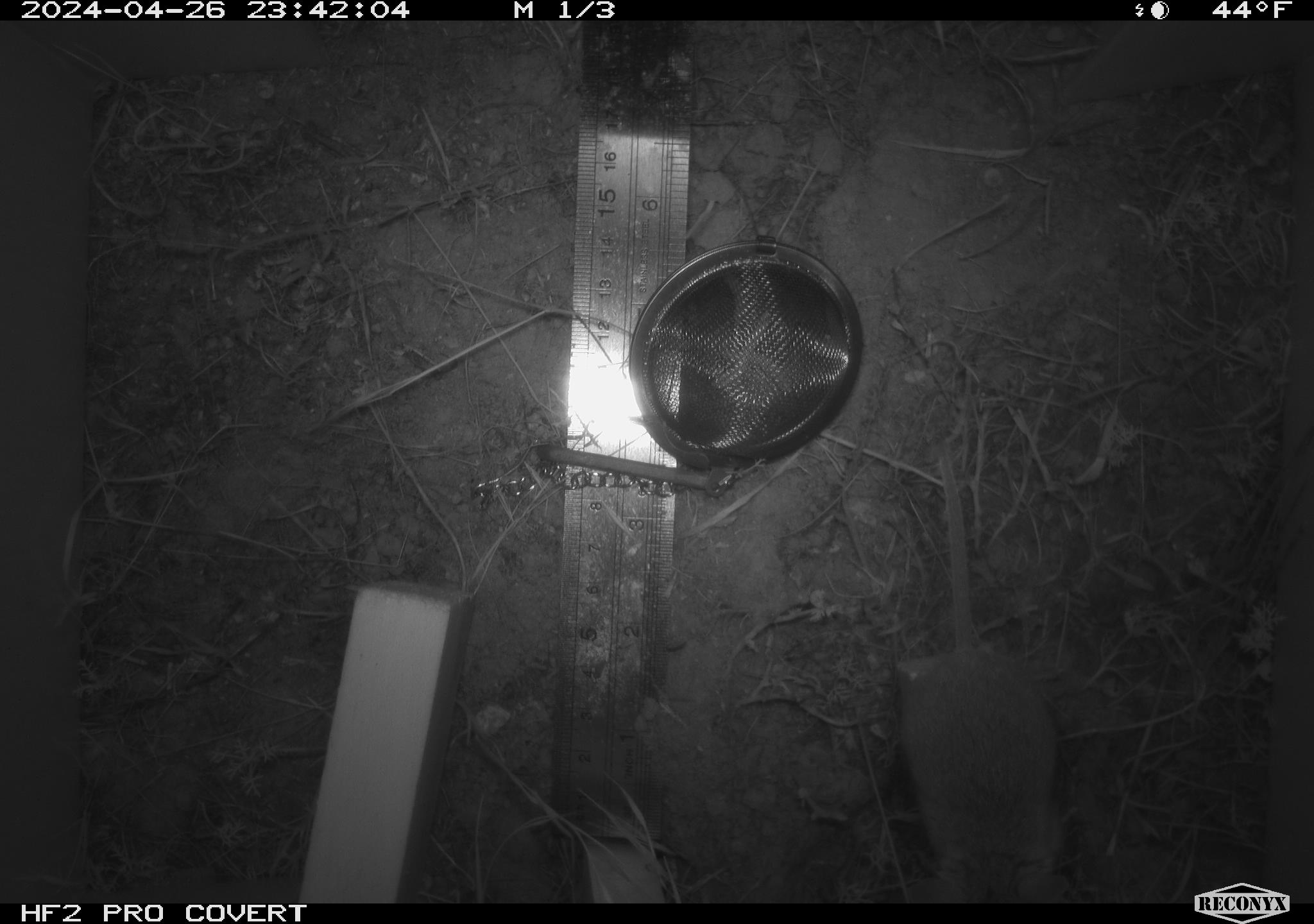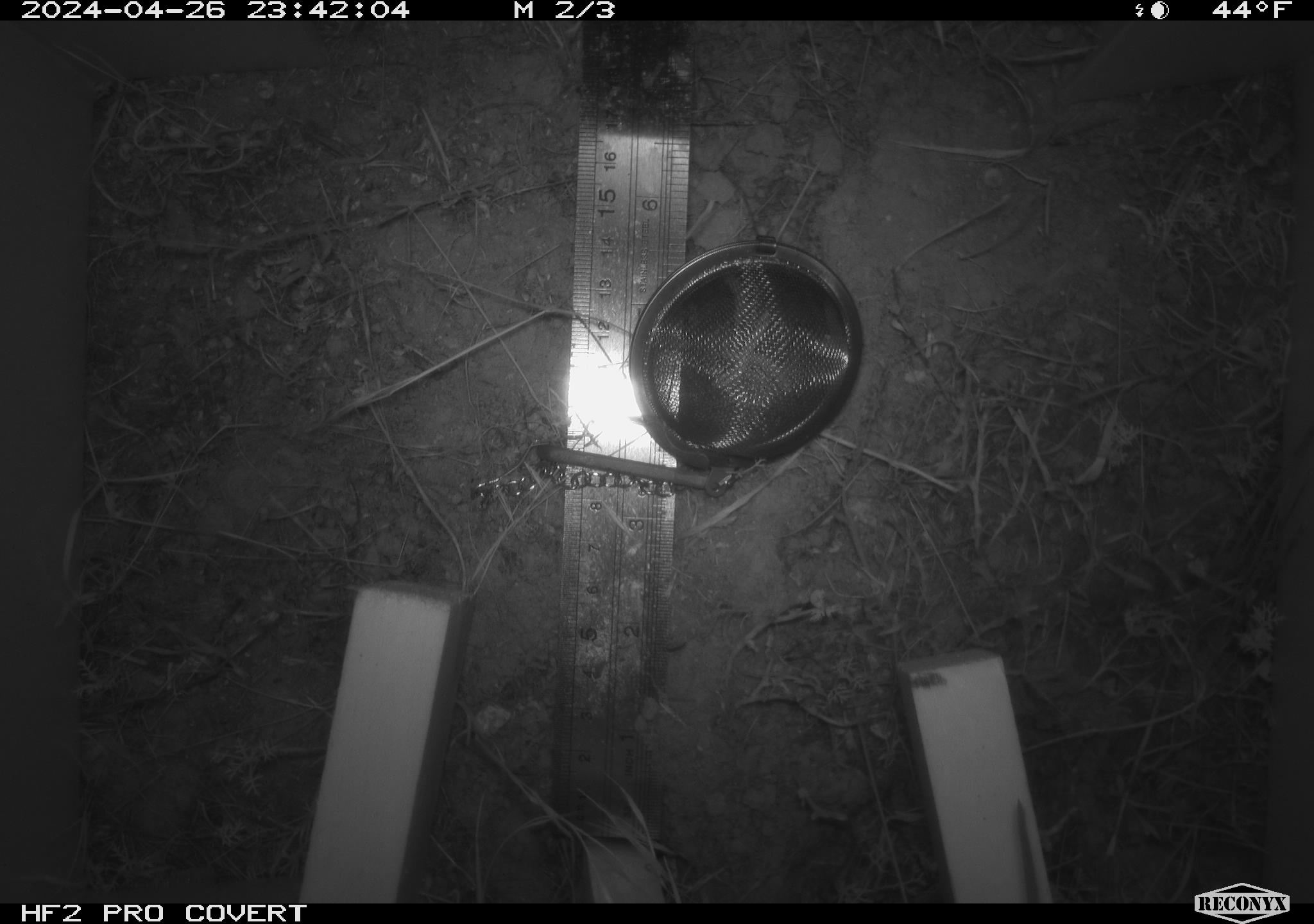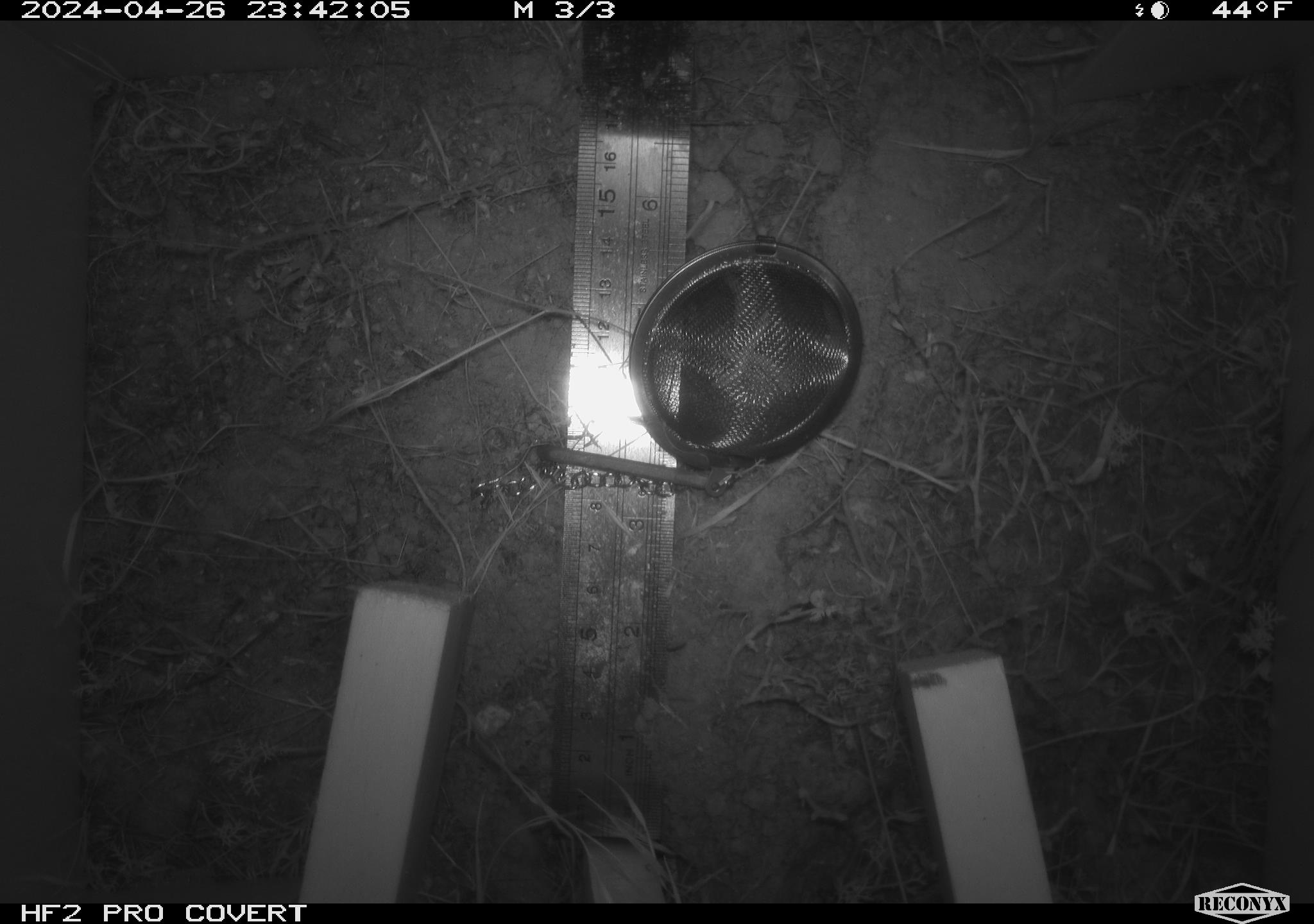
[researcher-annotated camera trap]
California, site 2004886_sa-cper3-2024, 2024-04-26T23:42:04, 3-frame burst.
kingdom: Animalia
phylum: Chordata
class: Mammalia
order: Rodentia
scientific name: Rodentia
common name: rodent